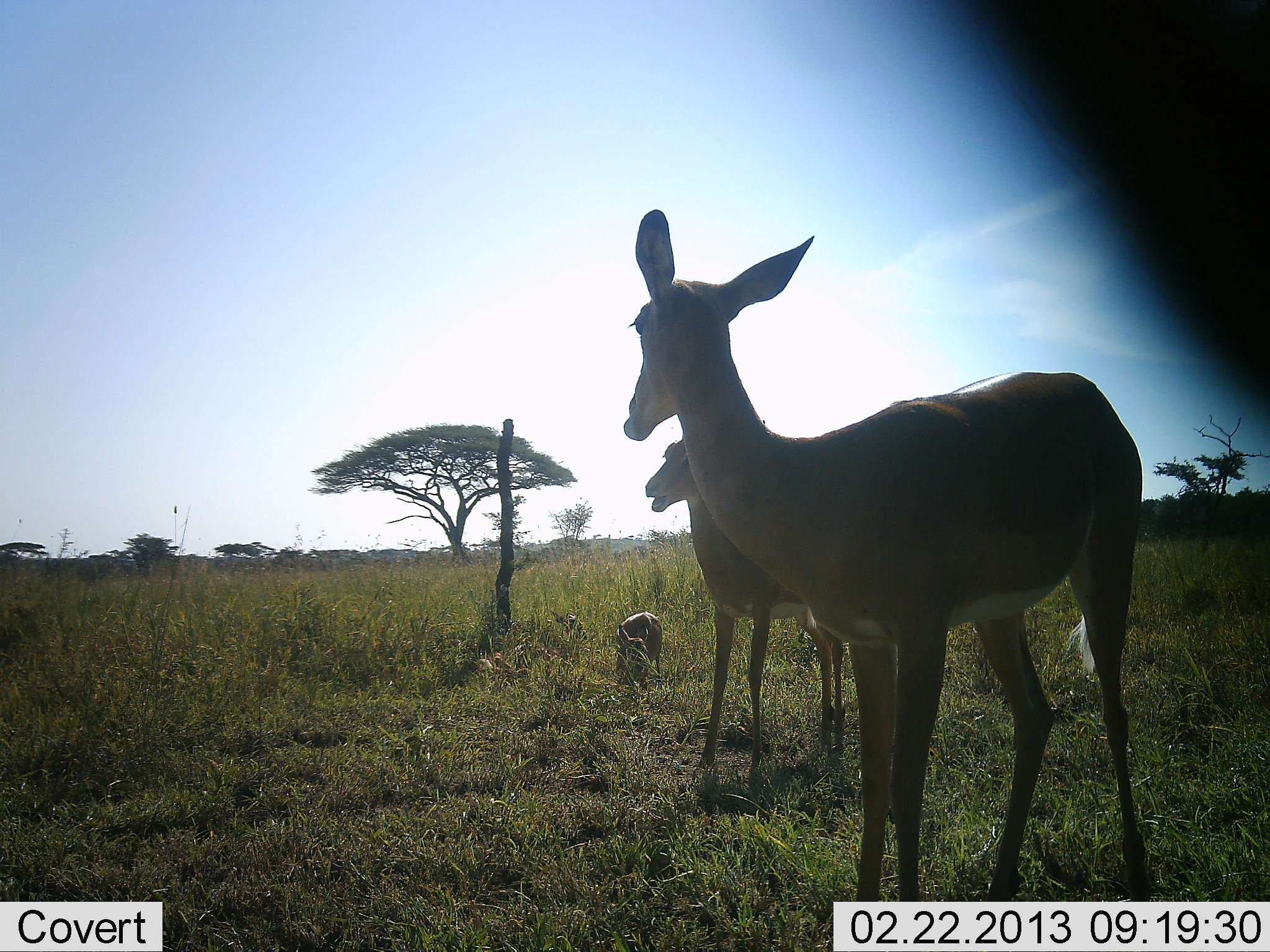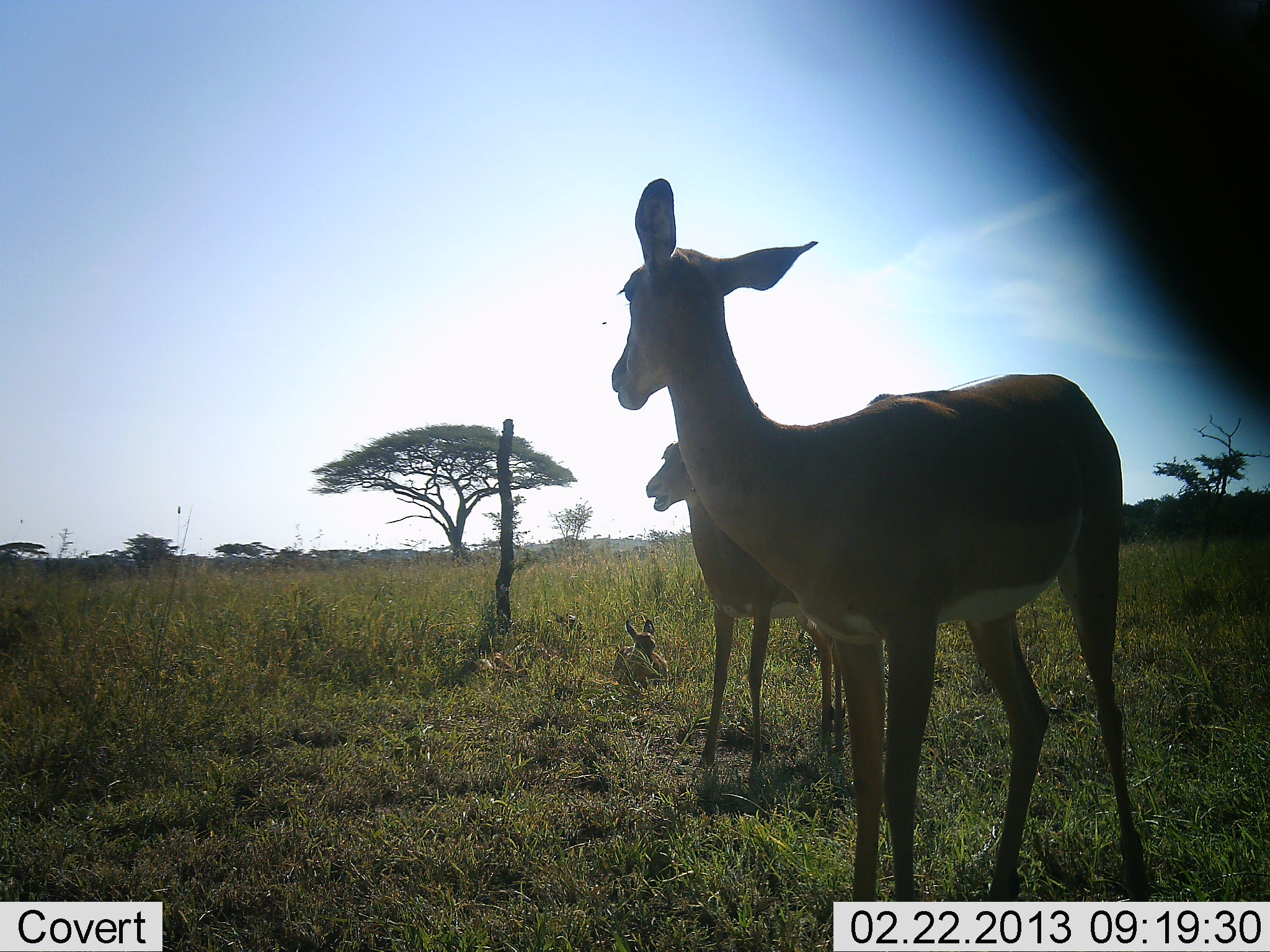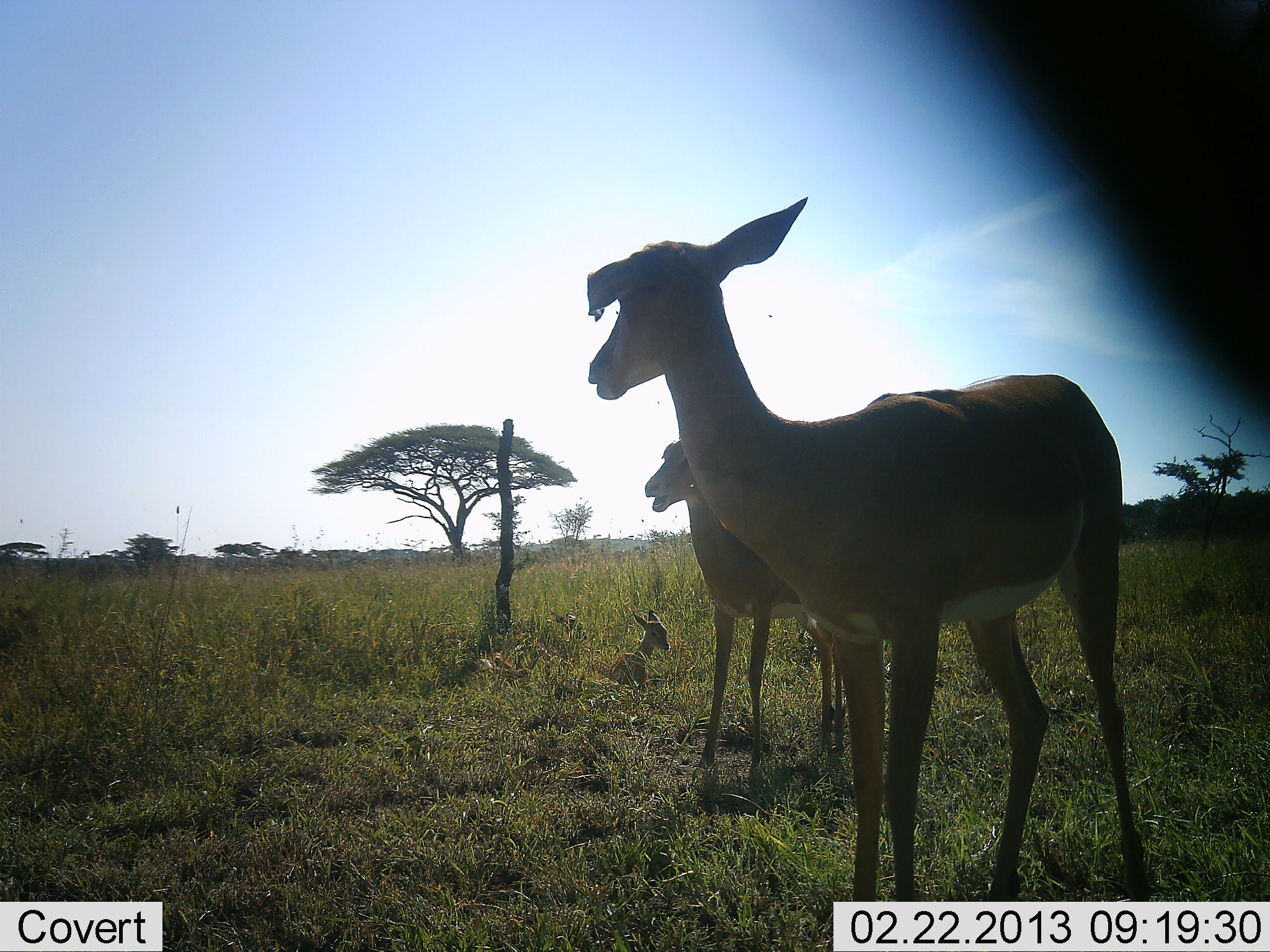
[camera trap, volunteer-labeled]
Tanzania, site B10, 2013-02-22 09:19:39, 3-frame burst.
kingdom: Animalia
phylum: Chordata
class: Mammalia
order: Artiodactyla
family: Bovidae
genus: Aepyceros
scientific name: Aepyceros melampus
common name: impala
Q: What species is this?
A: Impala (Aepyceros melampus).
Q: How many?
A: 3.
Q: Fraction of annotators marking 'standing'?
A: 86%.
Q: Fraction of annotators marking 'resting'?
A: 68%.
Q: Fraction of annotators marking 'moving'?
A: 9%.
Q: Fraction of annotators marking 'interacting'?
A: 5%.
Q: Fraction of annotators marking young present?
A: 77%.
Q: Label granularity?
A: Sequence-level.